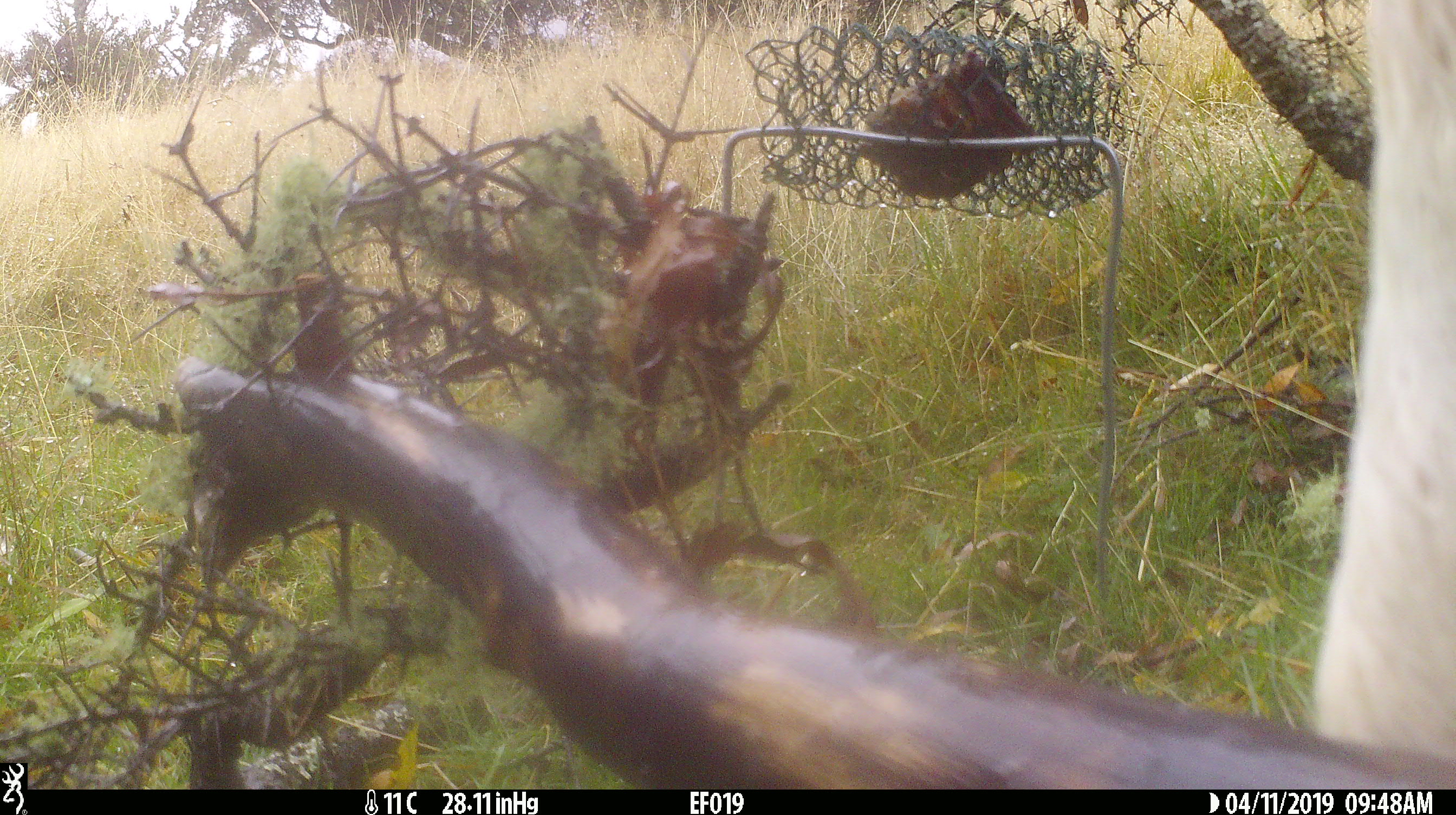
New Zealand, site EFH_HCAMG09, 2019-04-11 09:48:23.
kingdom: Animalia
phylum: Chordata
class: Mammalia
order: Artiodactyla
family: Bovidae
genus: Bos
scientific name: Bos taurus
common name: domestic cow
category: cow